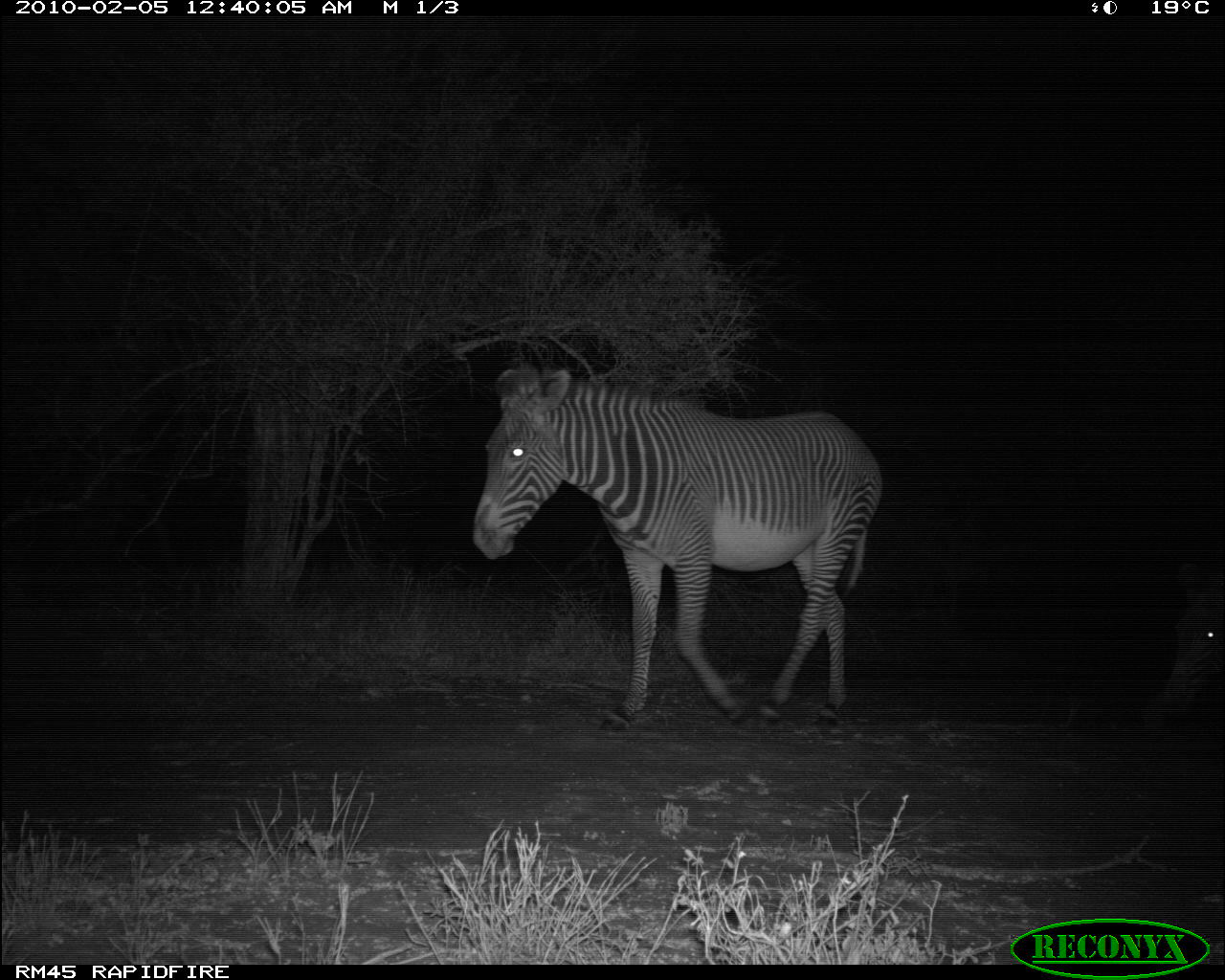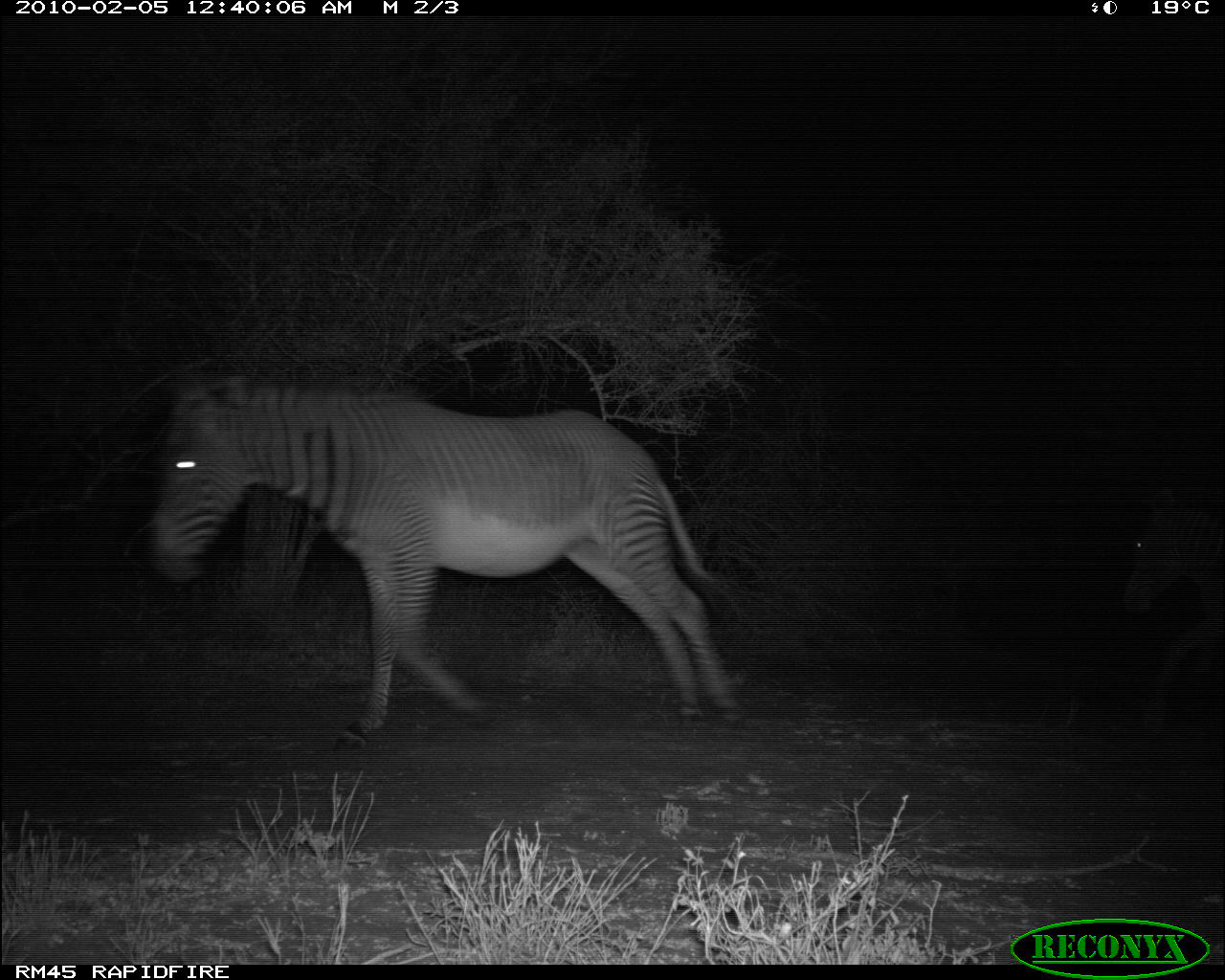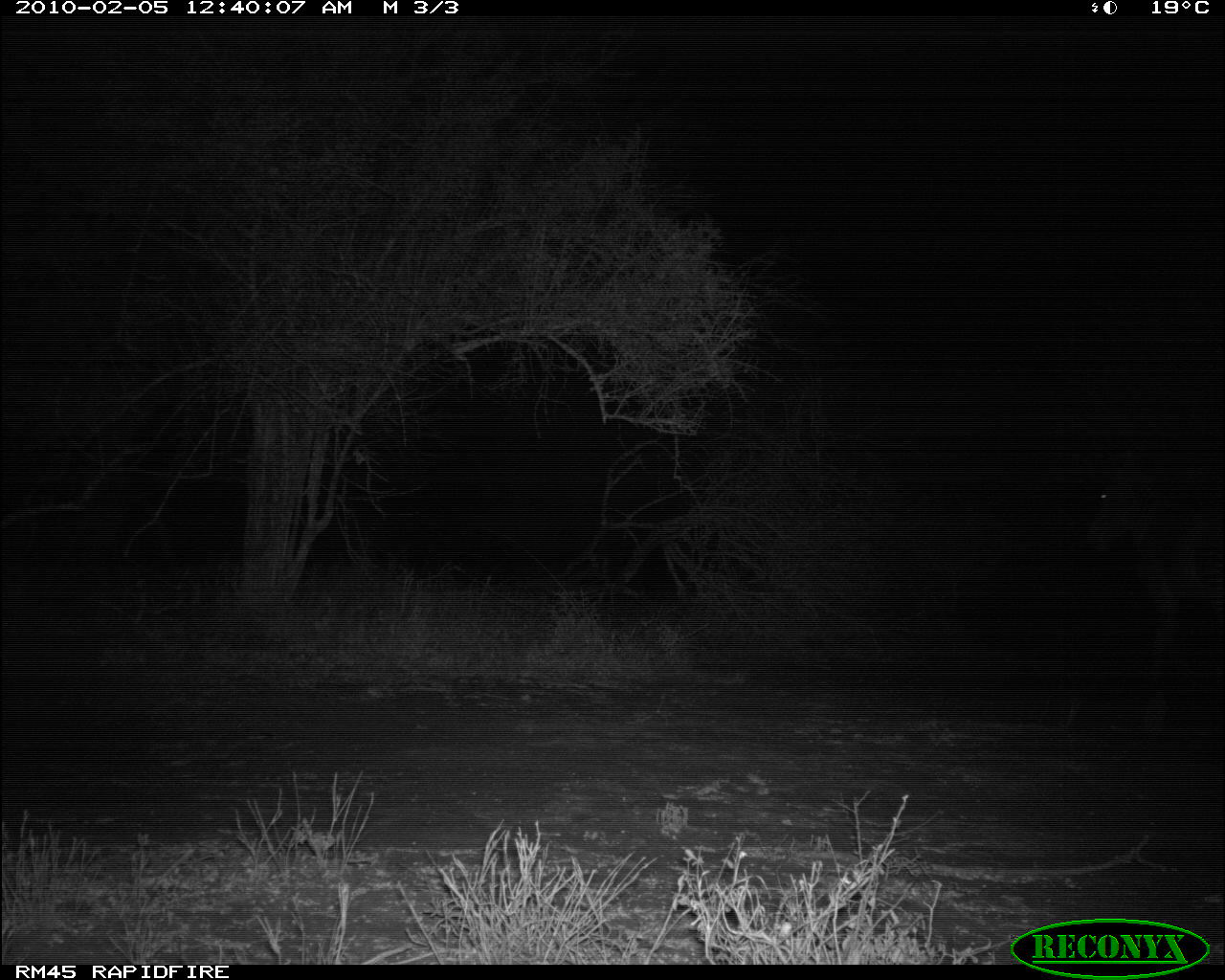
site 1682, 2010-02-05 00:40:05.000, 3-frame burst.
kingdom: Animalia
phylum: Chordata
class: Mammalia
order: Perissodactyla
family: Equidae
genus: Equus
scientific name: Equus grevyi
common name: grévy's zebra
Equus grevyi (grévy's zebra), count 2.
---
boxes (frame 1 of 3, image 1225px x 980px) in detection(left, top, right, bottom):
equus grevyi: detection(470, 356, 882, 734)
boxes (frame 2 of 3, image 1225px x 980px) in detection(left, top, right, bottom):
equus grevyi: detection(147, 371, 750, 741); detection(1127, 496, 1225, 754)